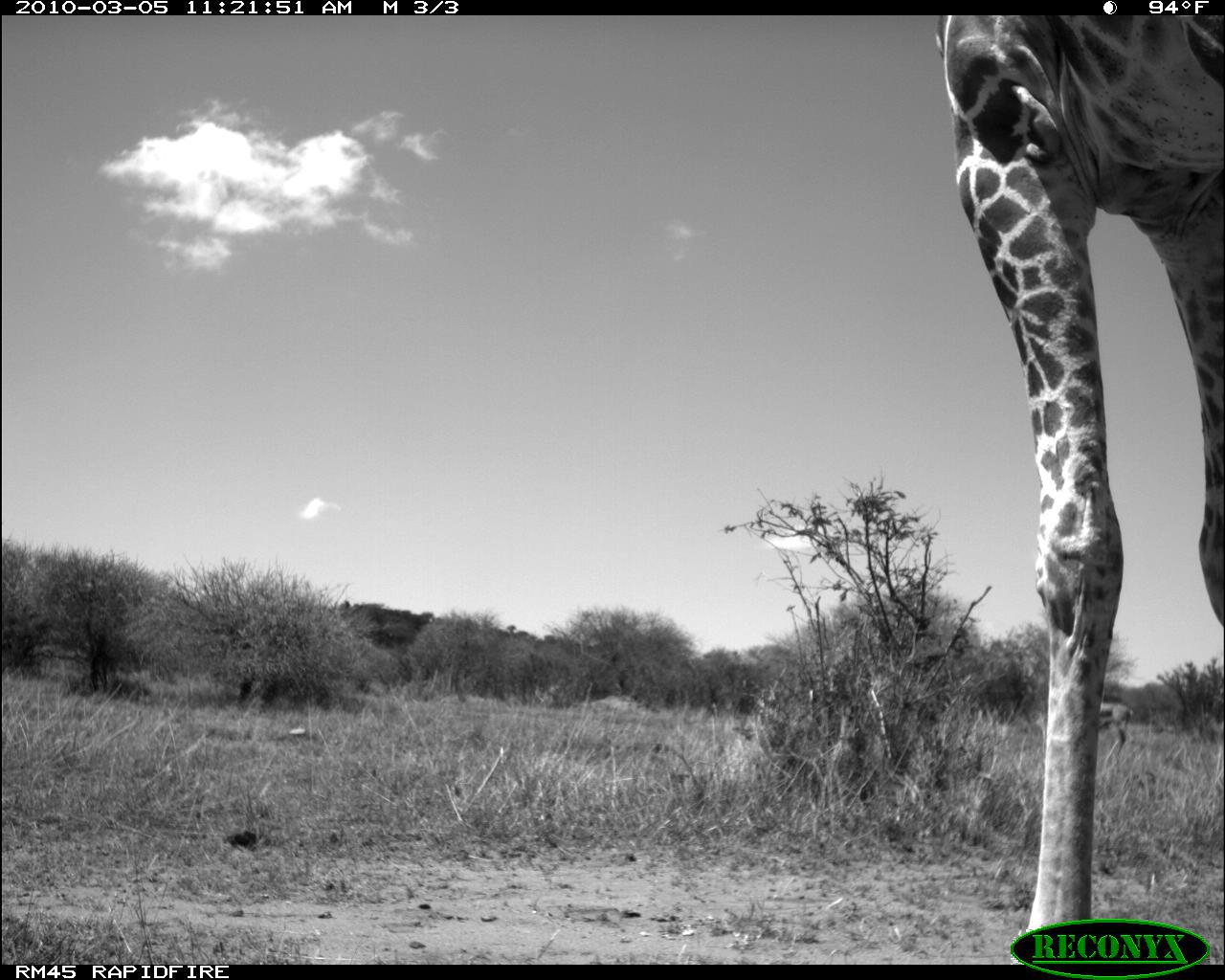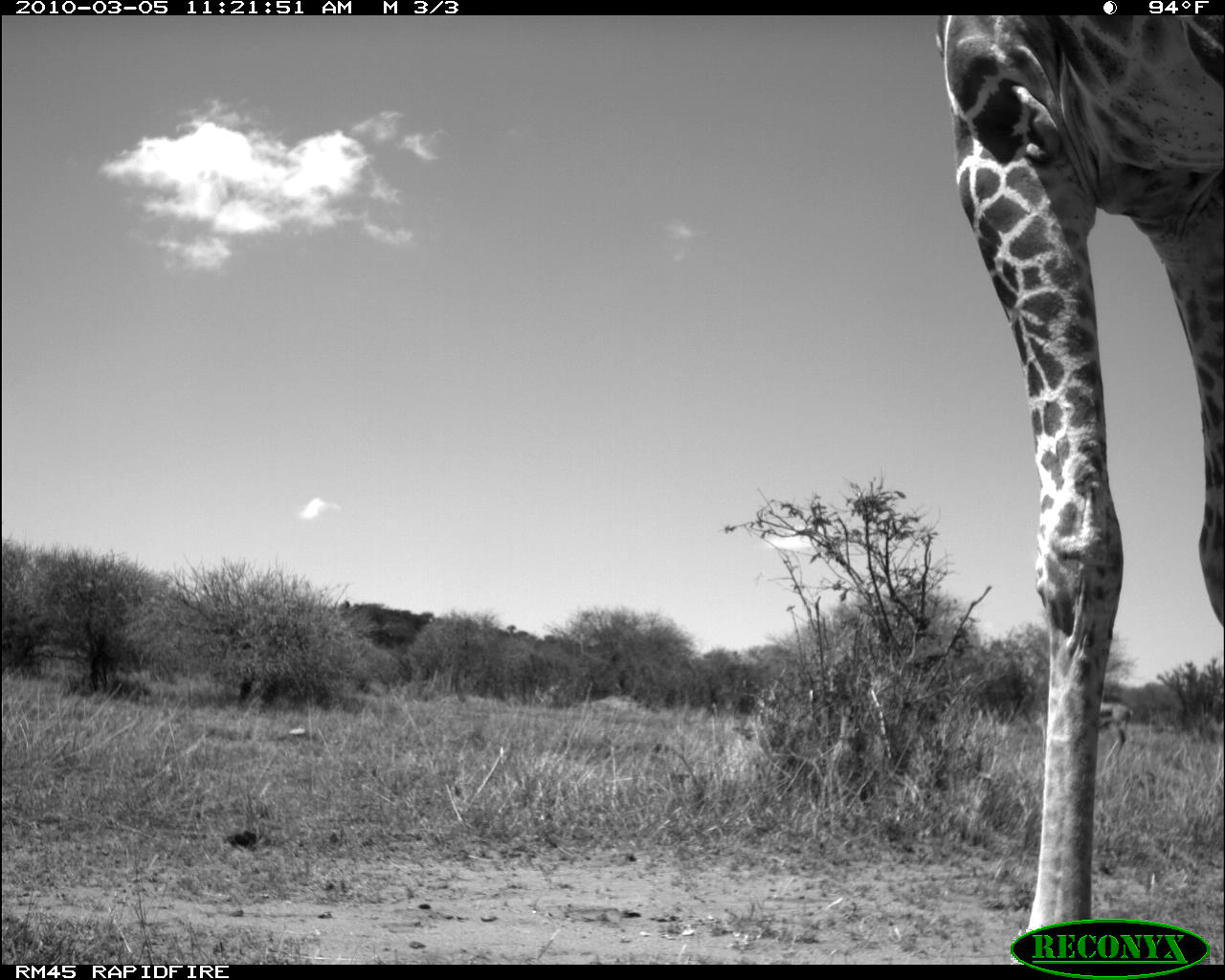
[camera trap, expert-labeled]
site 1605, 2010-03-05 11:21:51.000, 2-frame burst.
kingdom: Animalia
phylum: Chordata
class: Mammalia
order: Artiodactyla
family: Giraffidae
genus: Giraffa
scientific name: Giraffa camelopardalis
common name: giraffe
Giraffa camelopardalis (giraffe), count 1.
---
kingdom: Animalia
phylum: Chordata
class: Mammalia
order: Artiodactyla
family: Bovidae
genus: Litocranius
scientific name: Litocranius walleri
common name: gerenuk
Litocranius walleri (gerenuk), count 1.